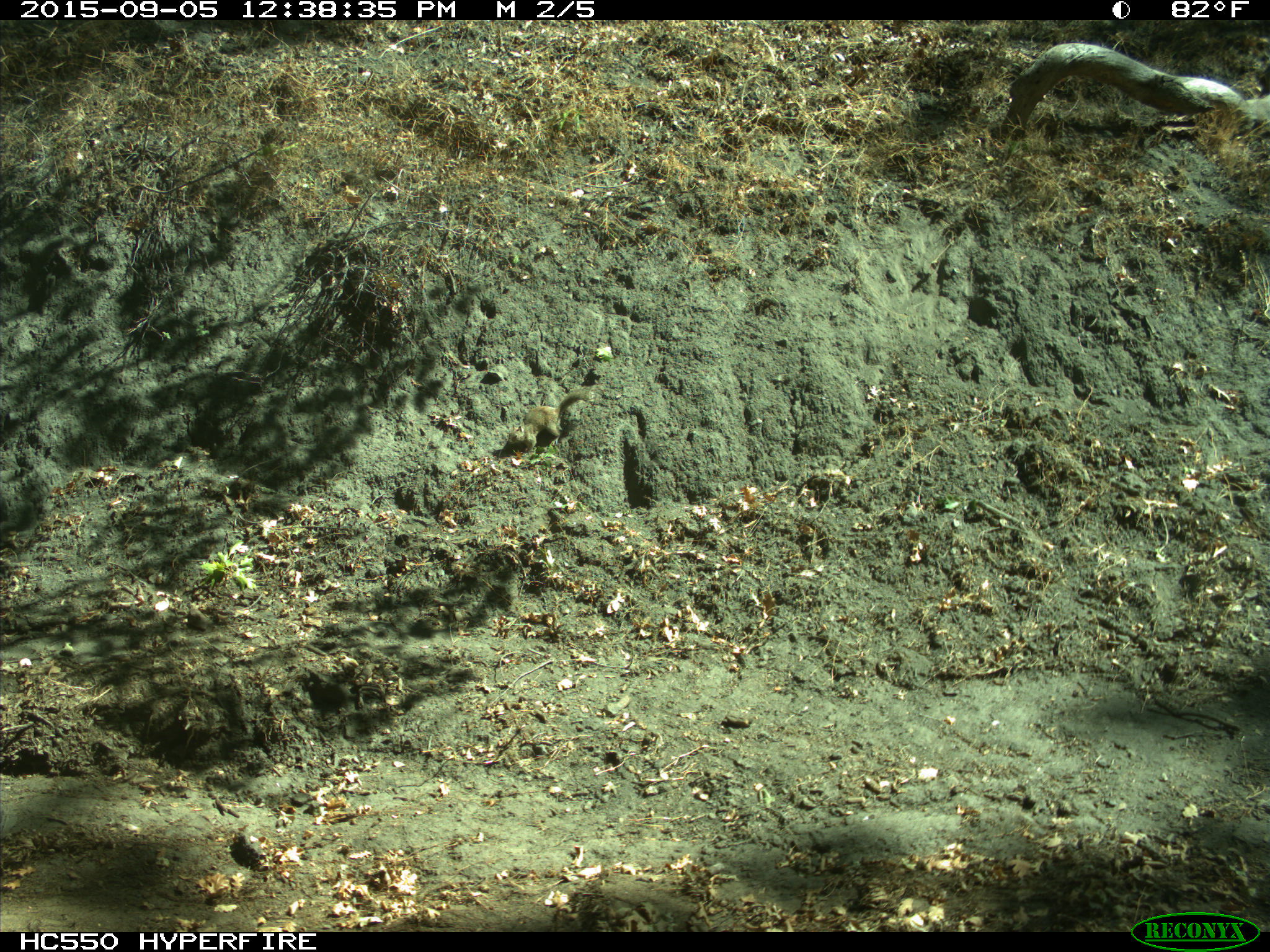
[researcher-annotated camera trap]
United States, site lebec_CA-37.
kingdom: Animalia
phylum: Chordata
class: Mammalia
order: Rodentia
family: Sciuridae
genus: Otospermophilus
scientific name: Otospermophilus beecheyi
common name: california ground squirrel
Otospermophilus beecheyi (california ground squirrel).